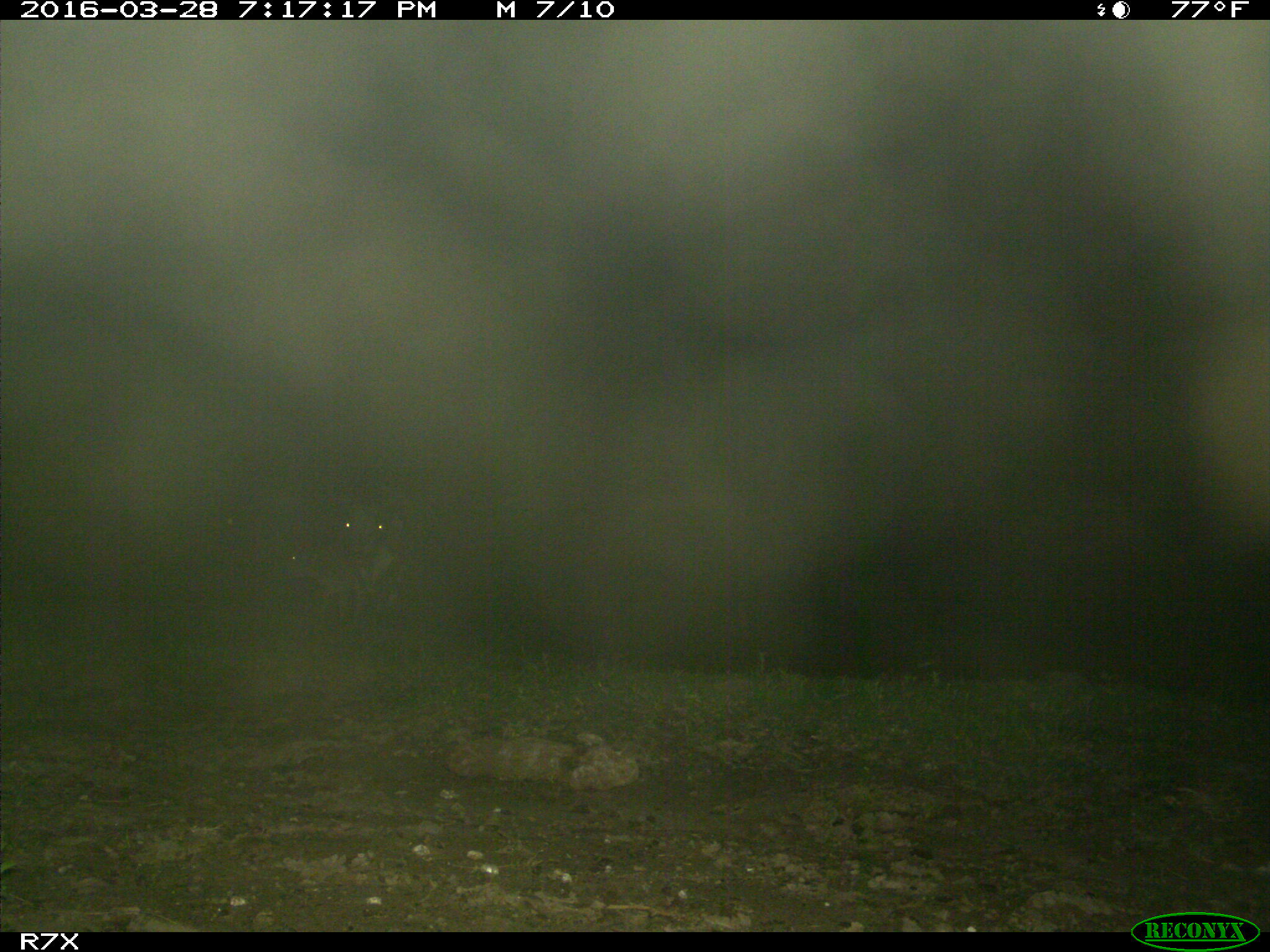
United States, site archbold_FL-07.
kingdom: Animalia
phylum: Chordata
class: Mammalia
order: Artiodactyla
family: Bovidae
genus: Bos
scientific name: Bos taurus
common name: domestic cow